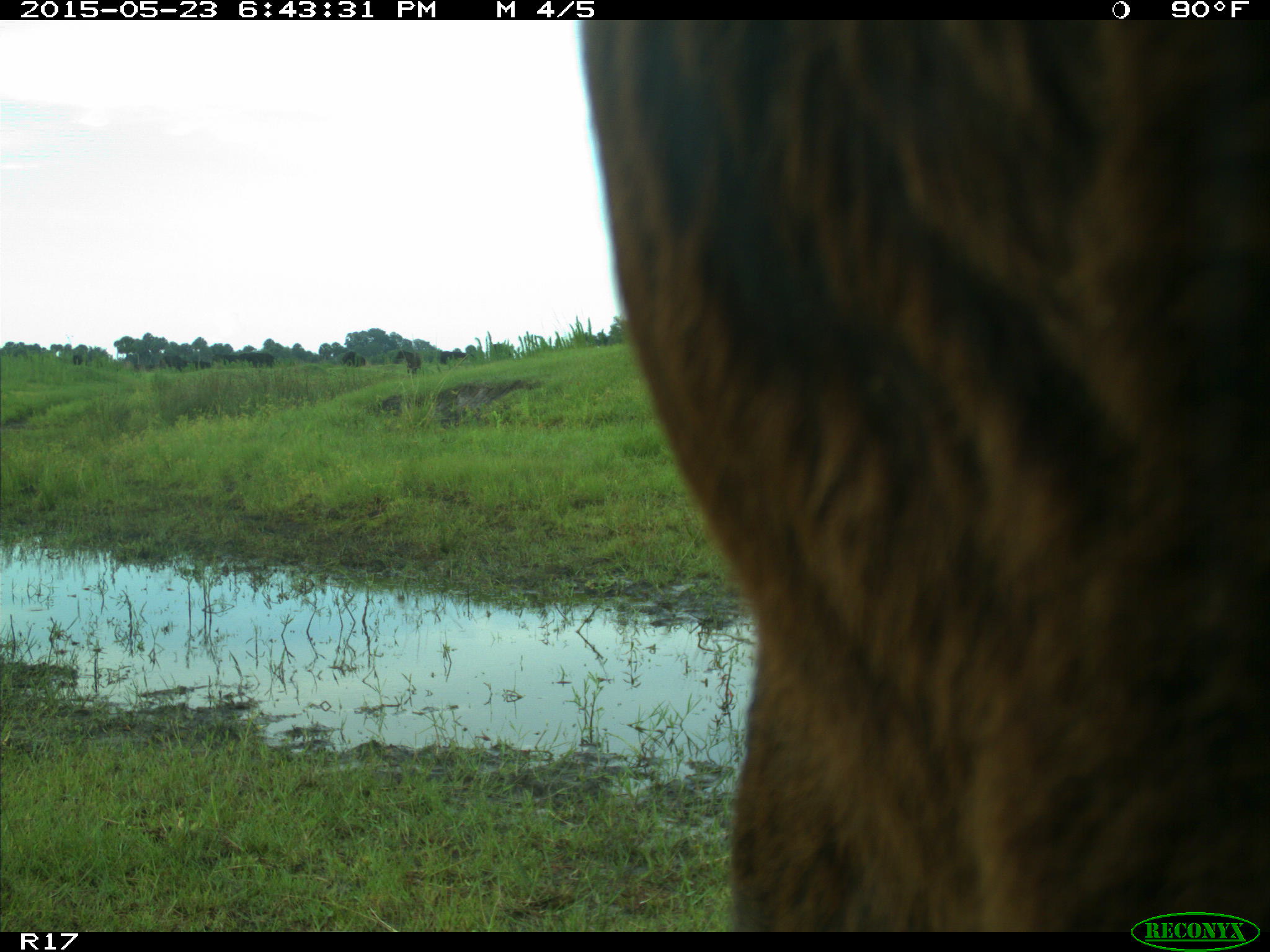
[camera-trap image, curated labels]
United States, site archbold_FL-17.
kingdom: Animalia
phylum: Chordata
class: Mammalia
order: Artiodactyla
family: Bovidae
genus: Bos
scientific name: Bos taurus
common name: domestic cow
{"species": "Bos taurus (domestic cow)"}